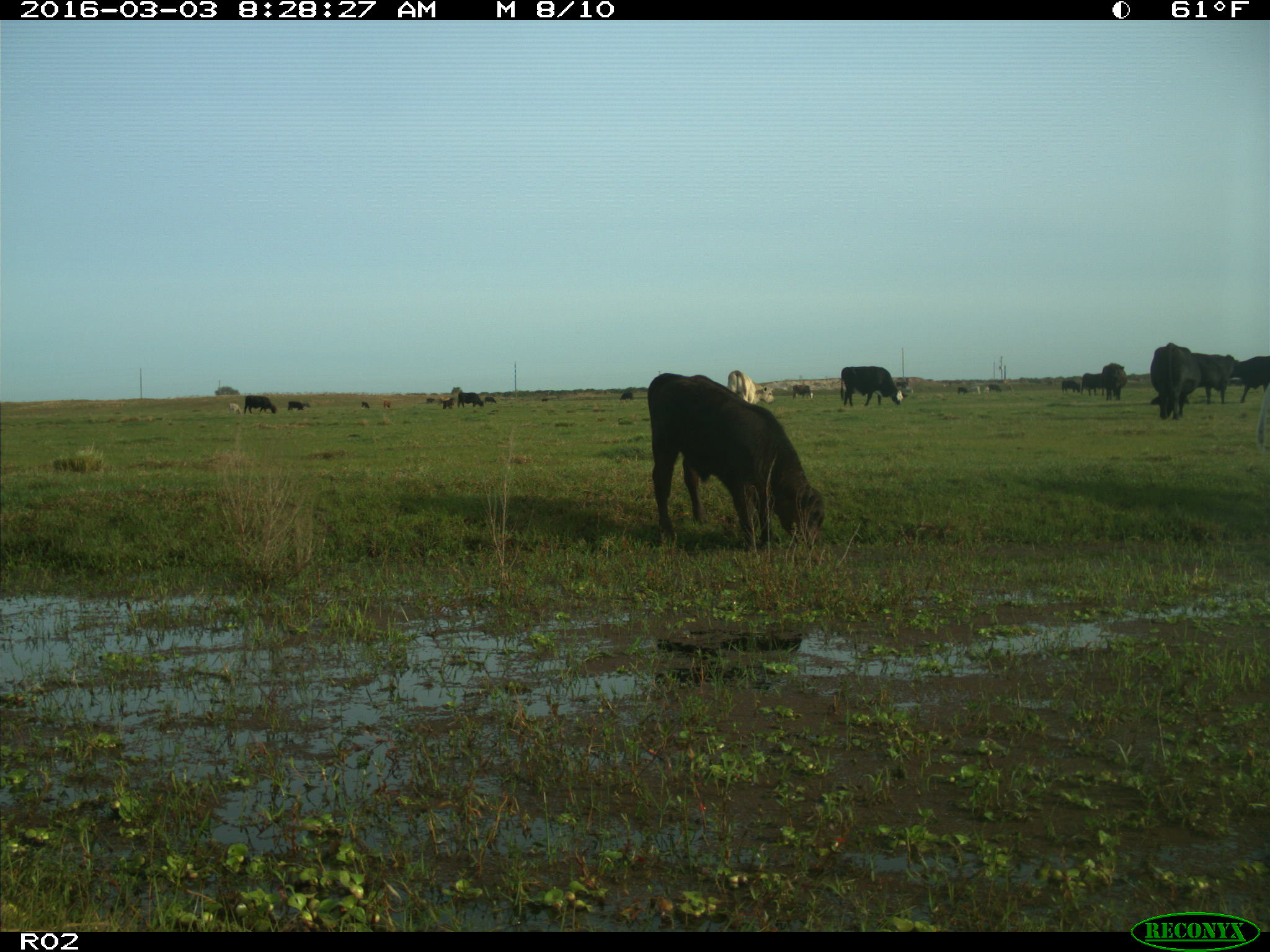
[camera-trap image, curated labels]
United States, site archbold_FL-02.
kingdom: Animalia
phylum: Chordata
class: Mammalia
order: Artiodactyla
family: Bovidae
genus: Bos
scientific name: Bos taurus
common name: domestic cow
Bos taurus (domestic cow).